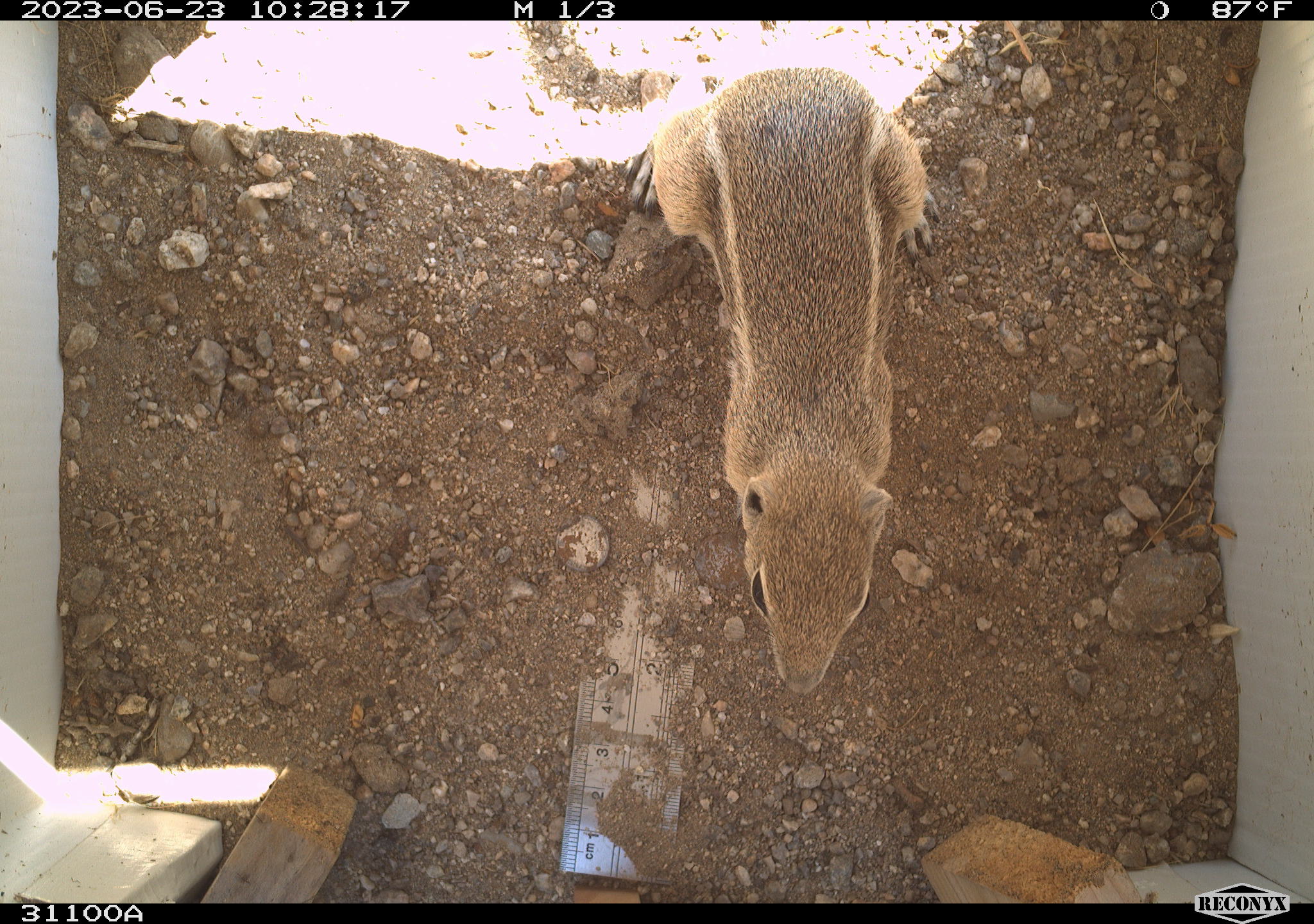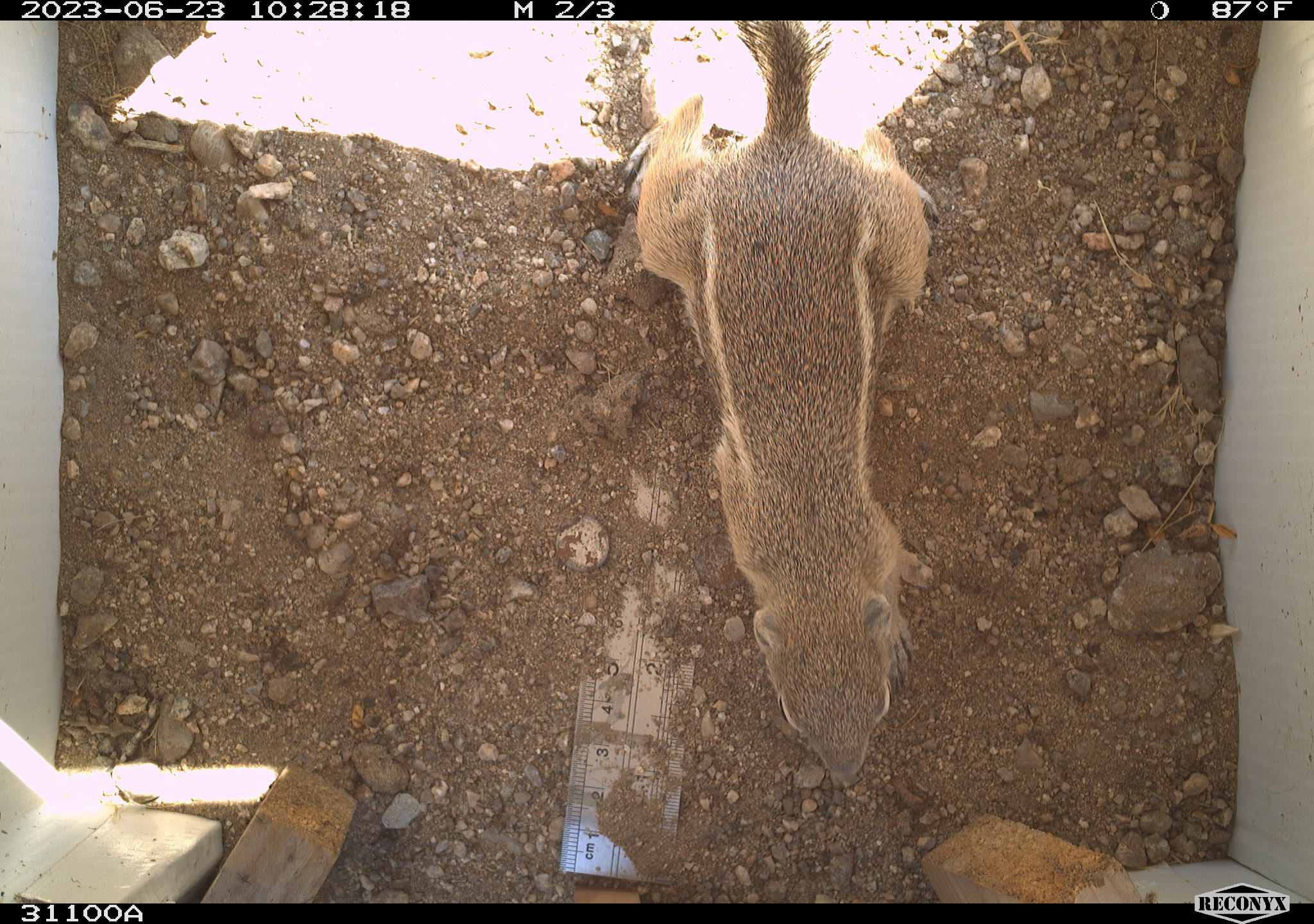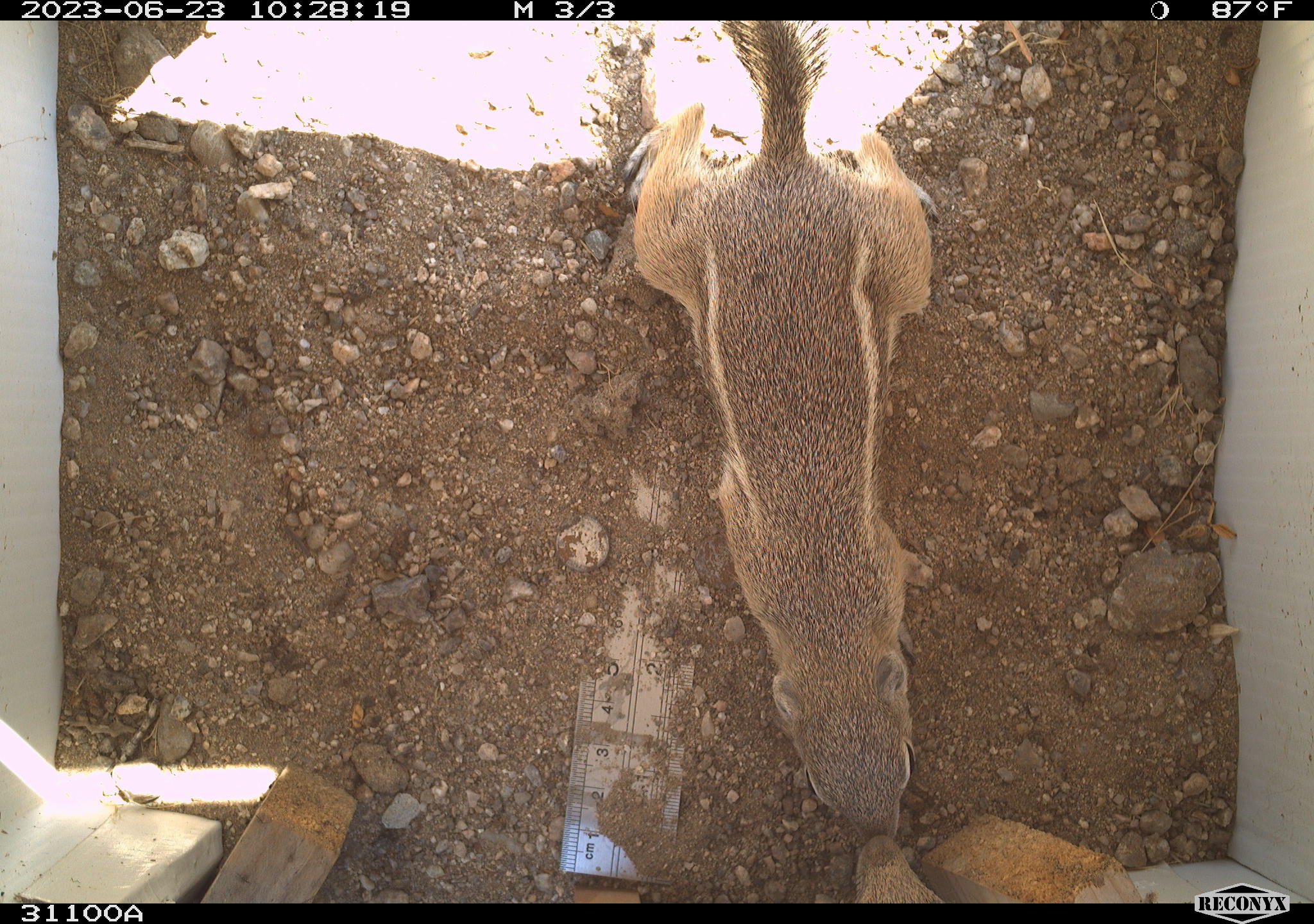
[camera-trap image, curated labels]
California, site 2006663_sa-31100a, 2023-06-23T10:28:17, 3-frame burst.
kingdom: Animalia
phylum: Chordata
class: Mammalia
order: Rodentia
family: Sciuridae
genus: Ammospermophilus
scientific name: Ammospermophilus leucurus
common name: white-tailed antelope squirrel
White-tailed antelope squirrel (Ammospermophilus leucurus).